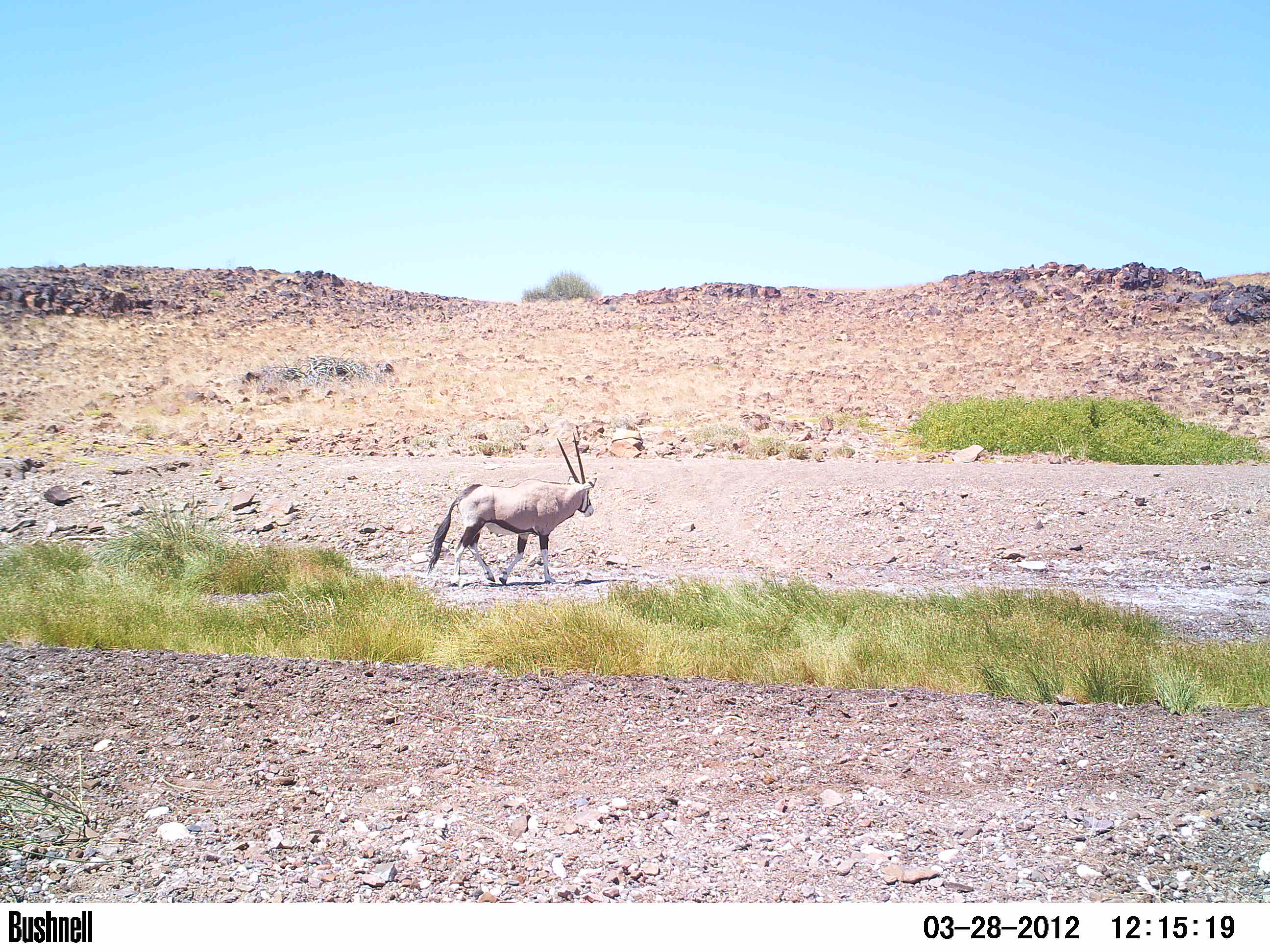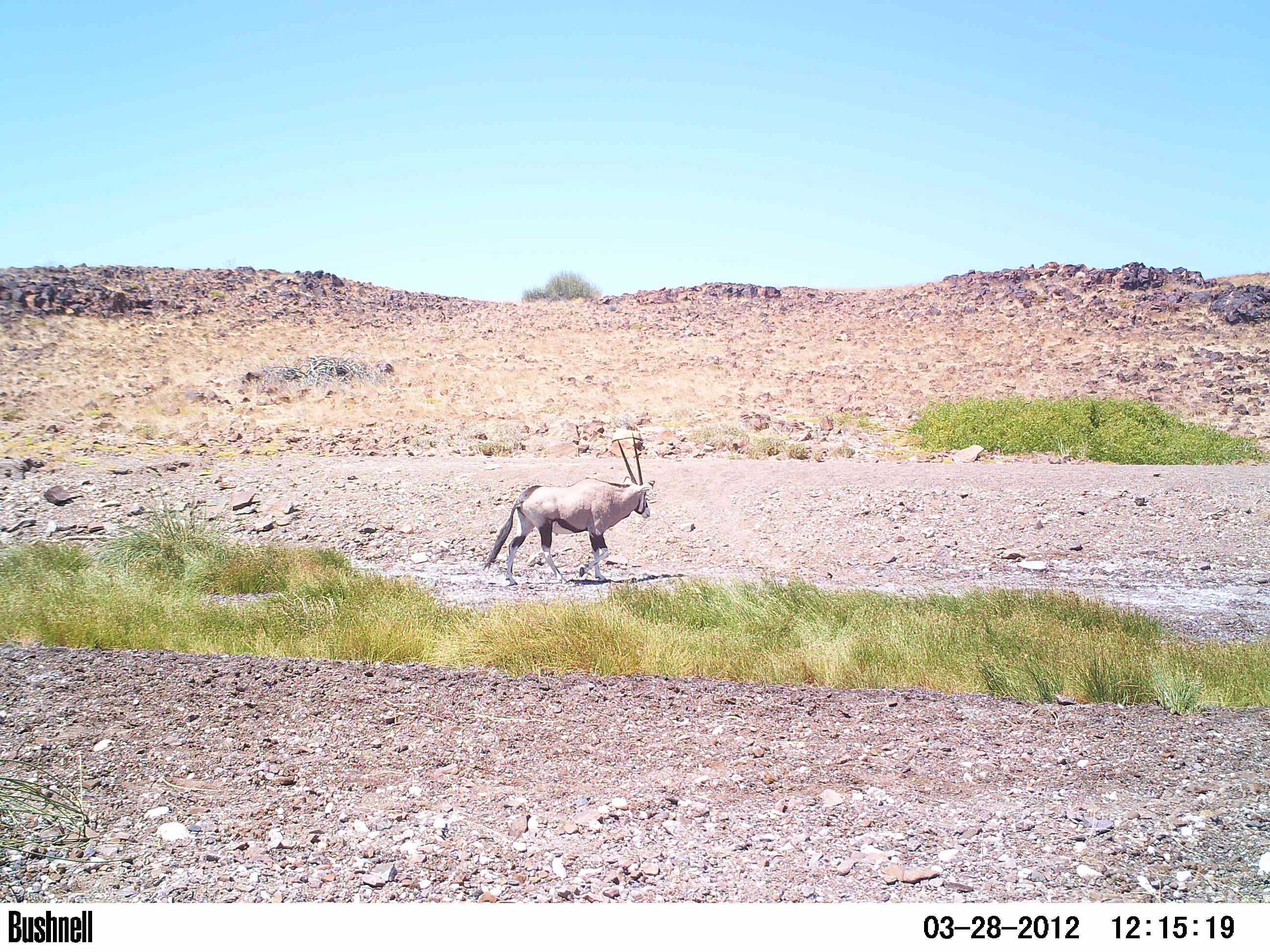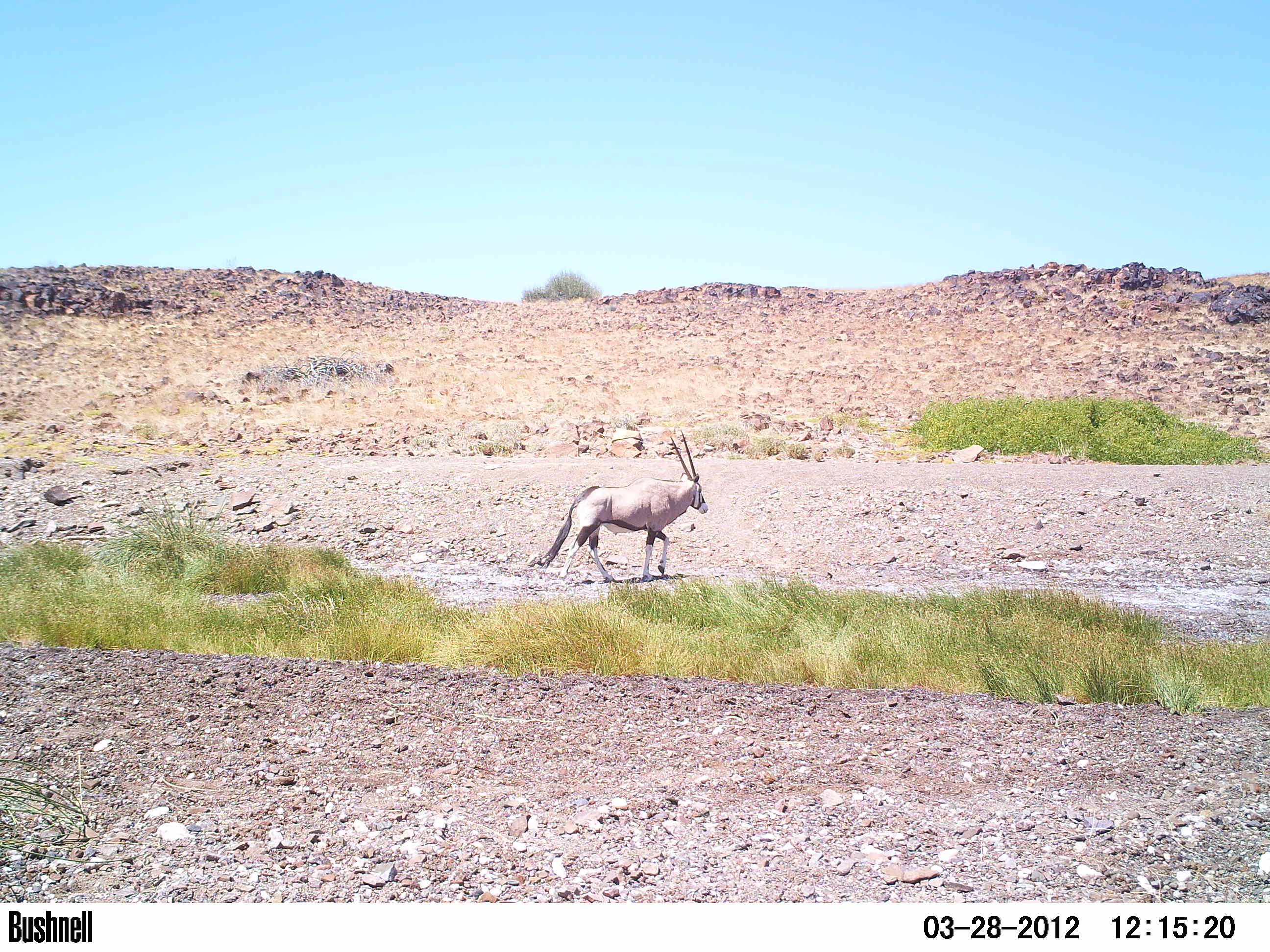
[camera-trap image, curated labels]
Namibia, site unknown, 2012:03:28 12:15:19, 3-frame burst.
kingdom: Animalia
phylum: Chordata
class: Mammalia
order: Artiodactyla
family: Bovidae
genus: Oryx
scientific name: Oryx gazella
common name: gemsbok